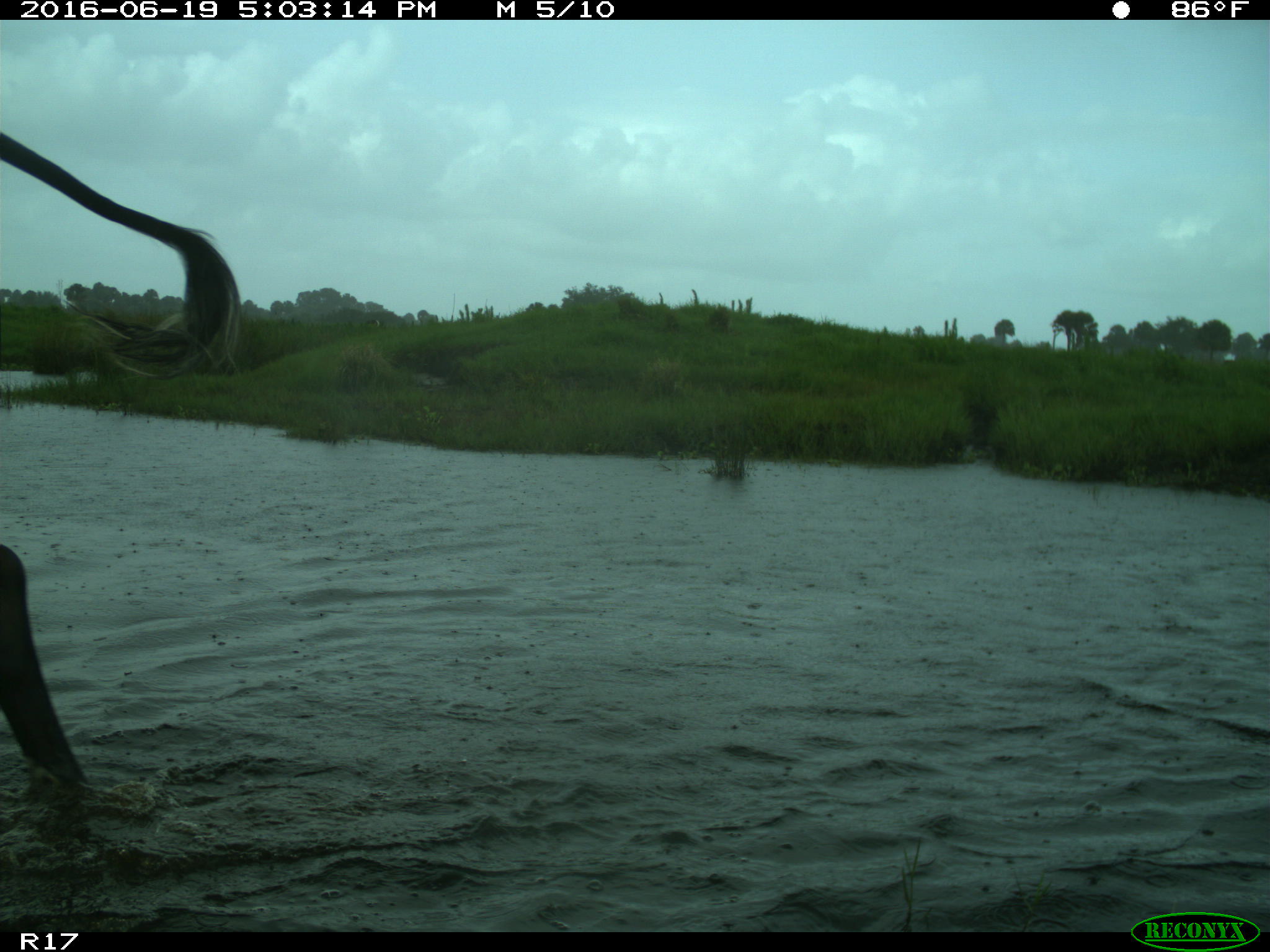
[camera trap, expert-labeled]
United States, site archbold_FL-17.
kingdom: Animalia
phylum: Chordata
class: Mammalia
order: Artiodactyla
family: Bovidae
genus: Bos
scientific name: Bos taurus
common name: domestic cow